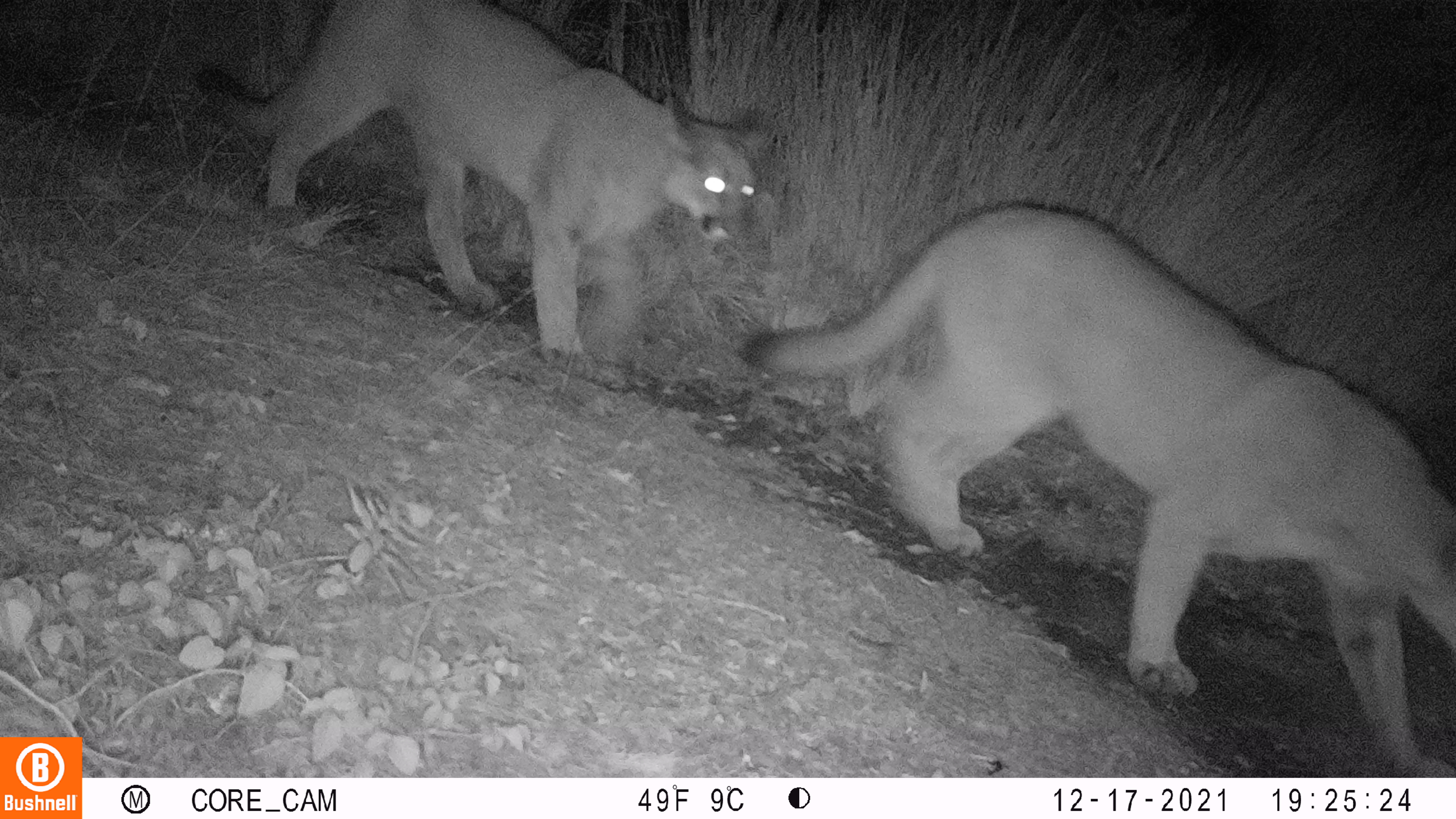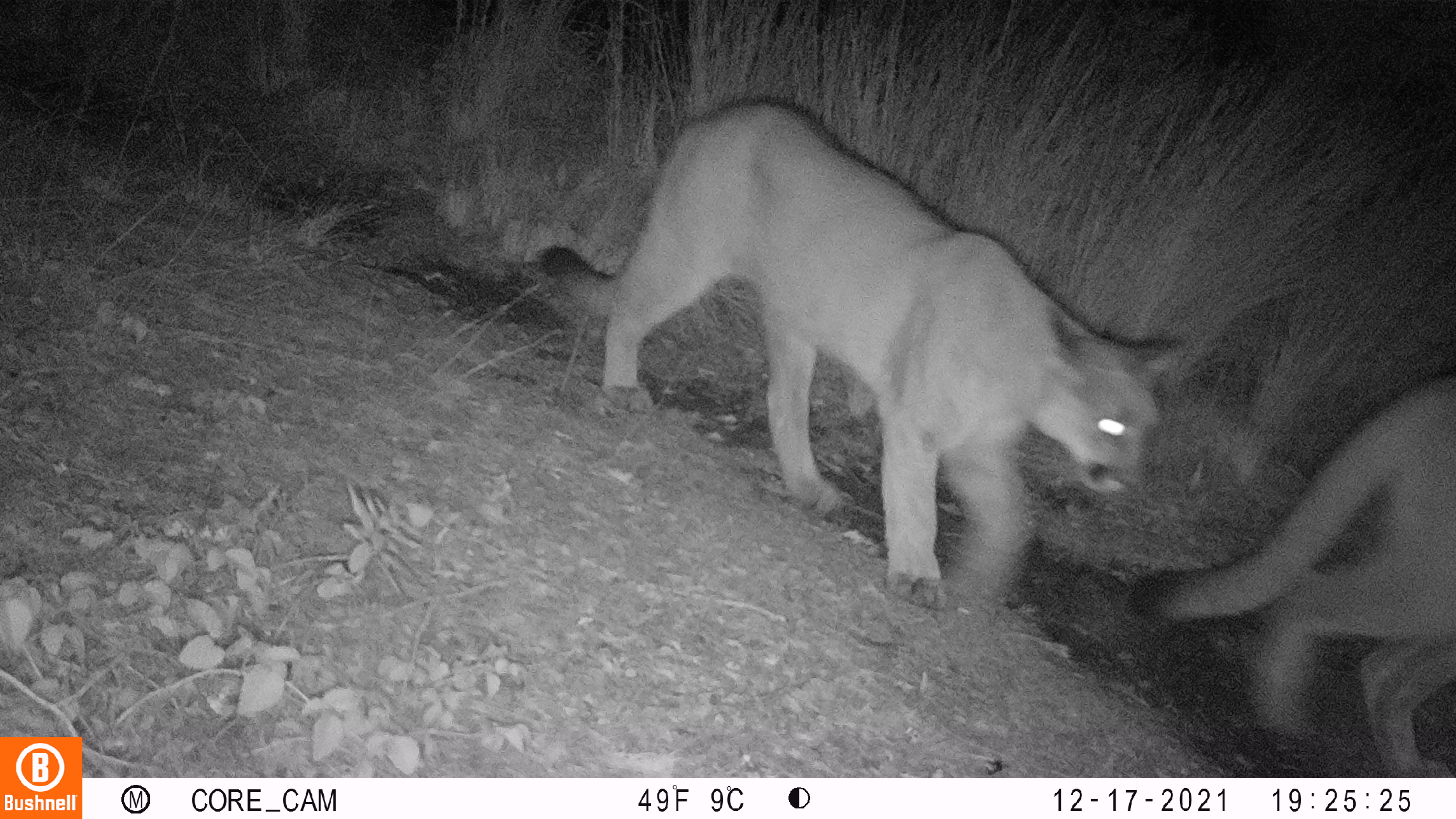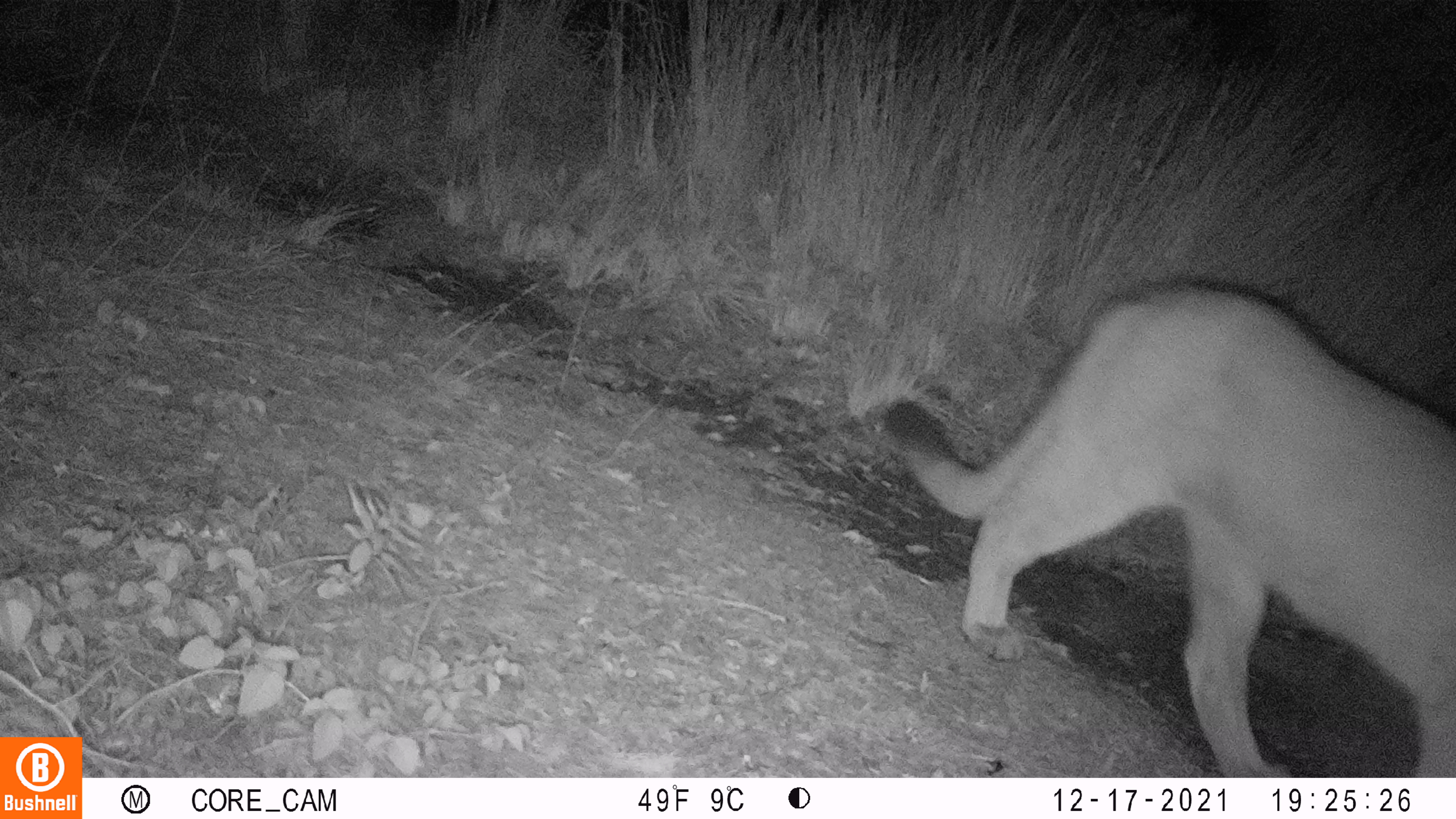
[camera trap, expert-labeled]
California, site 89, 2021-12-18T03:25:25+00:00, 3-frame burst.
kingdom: Animalia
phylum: Chordata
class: Mammalia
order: Carnivora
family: Felidae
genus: Puma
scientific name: Puma concolor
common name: puma